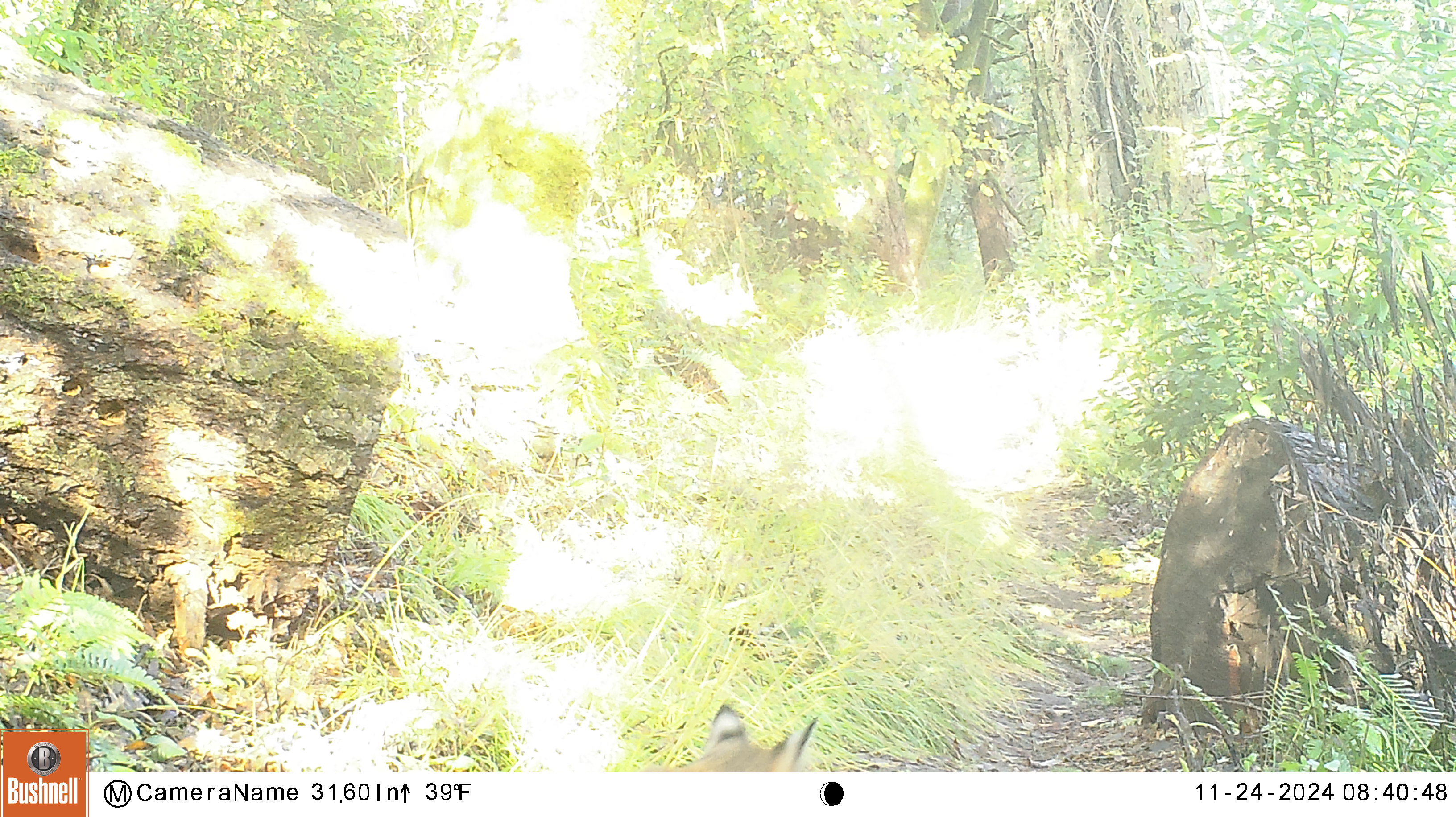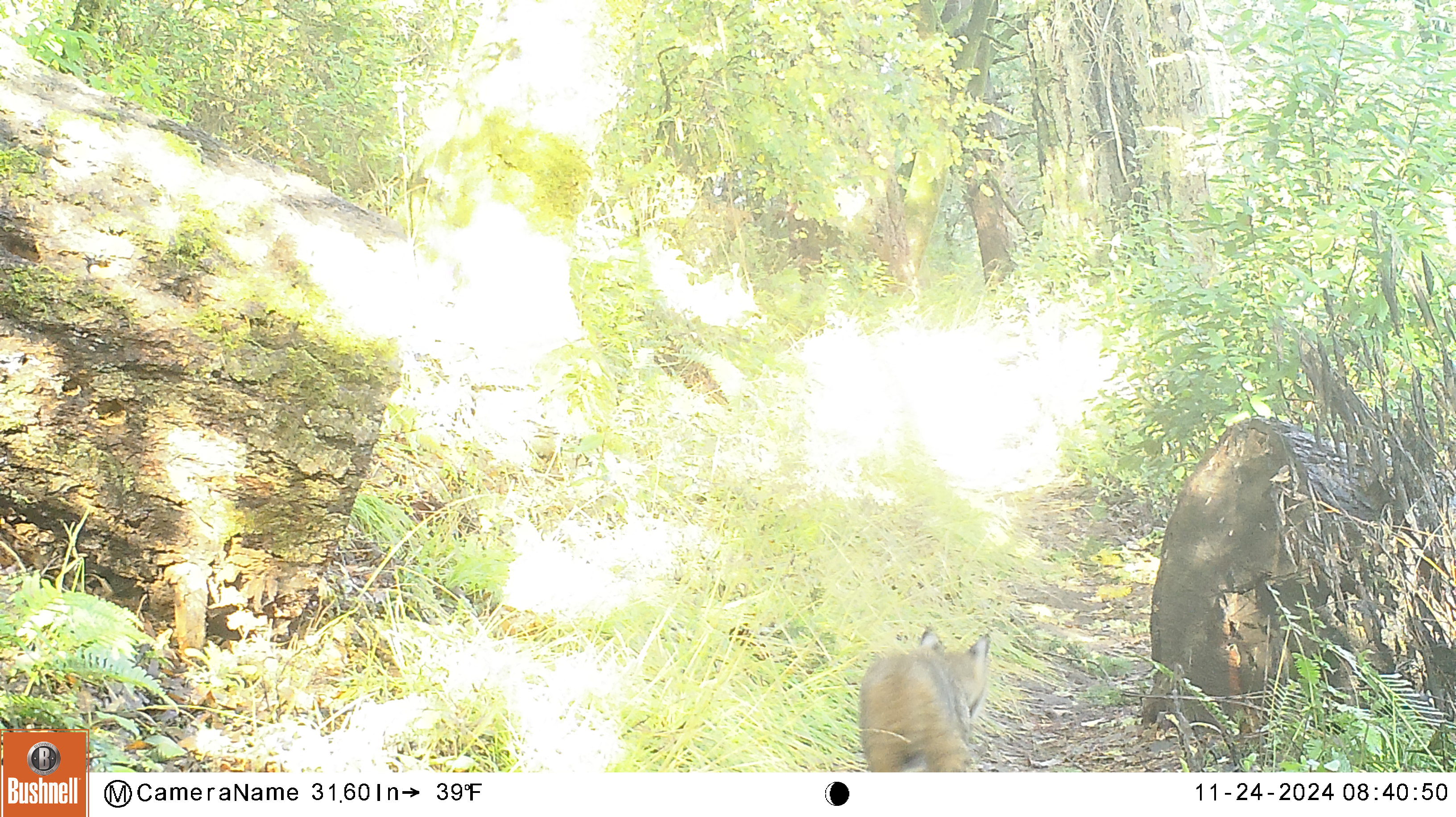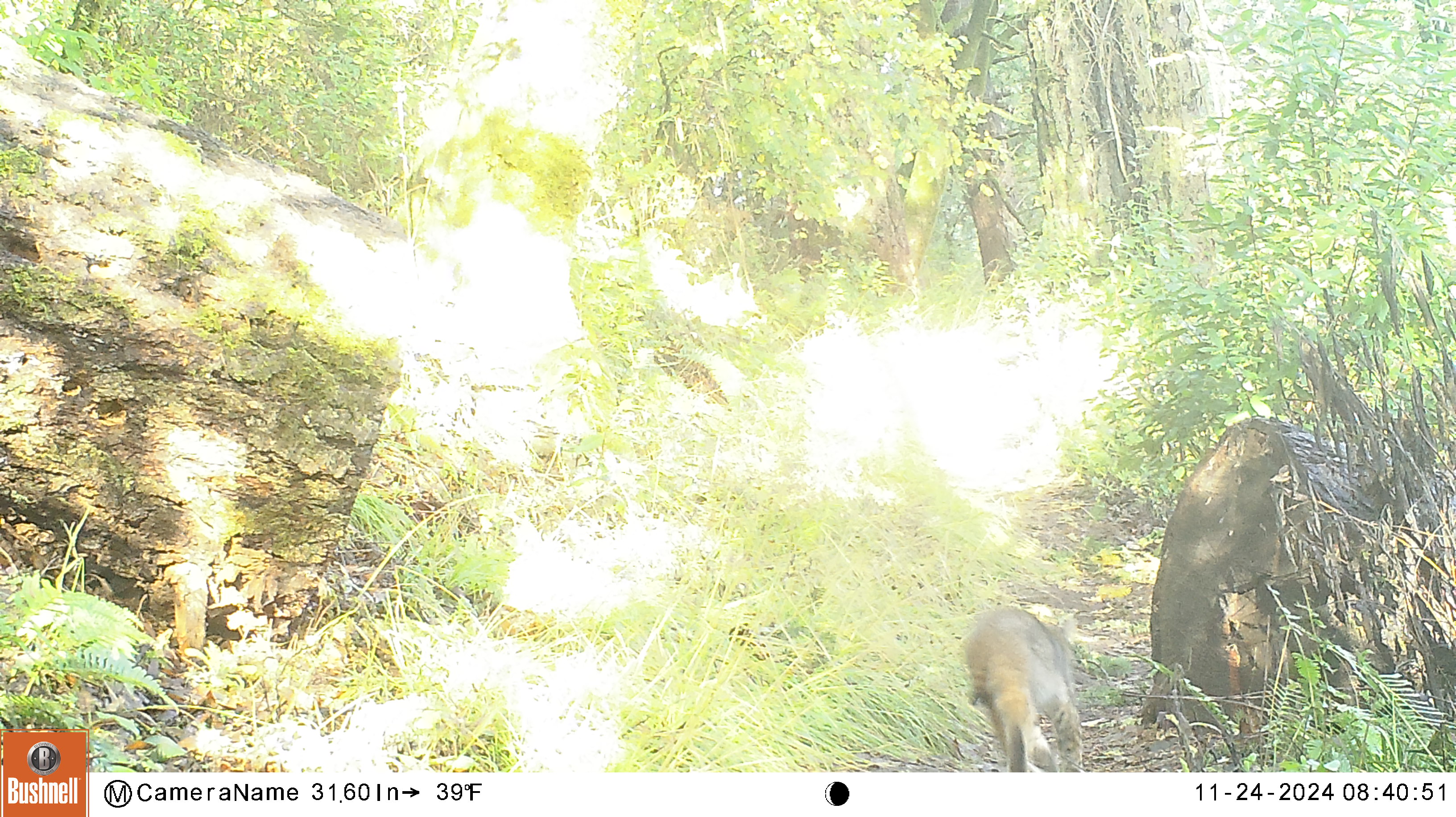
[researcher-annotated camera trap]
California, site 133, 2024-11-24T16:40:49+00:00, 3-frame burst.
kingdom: Animalia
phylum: Chordata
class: Mammalia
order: Carnivora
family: Felidae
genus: Lynx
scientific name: Lynx rufus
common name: bobcat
Bobcat (Lynx rufus).